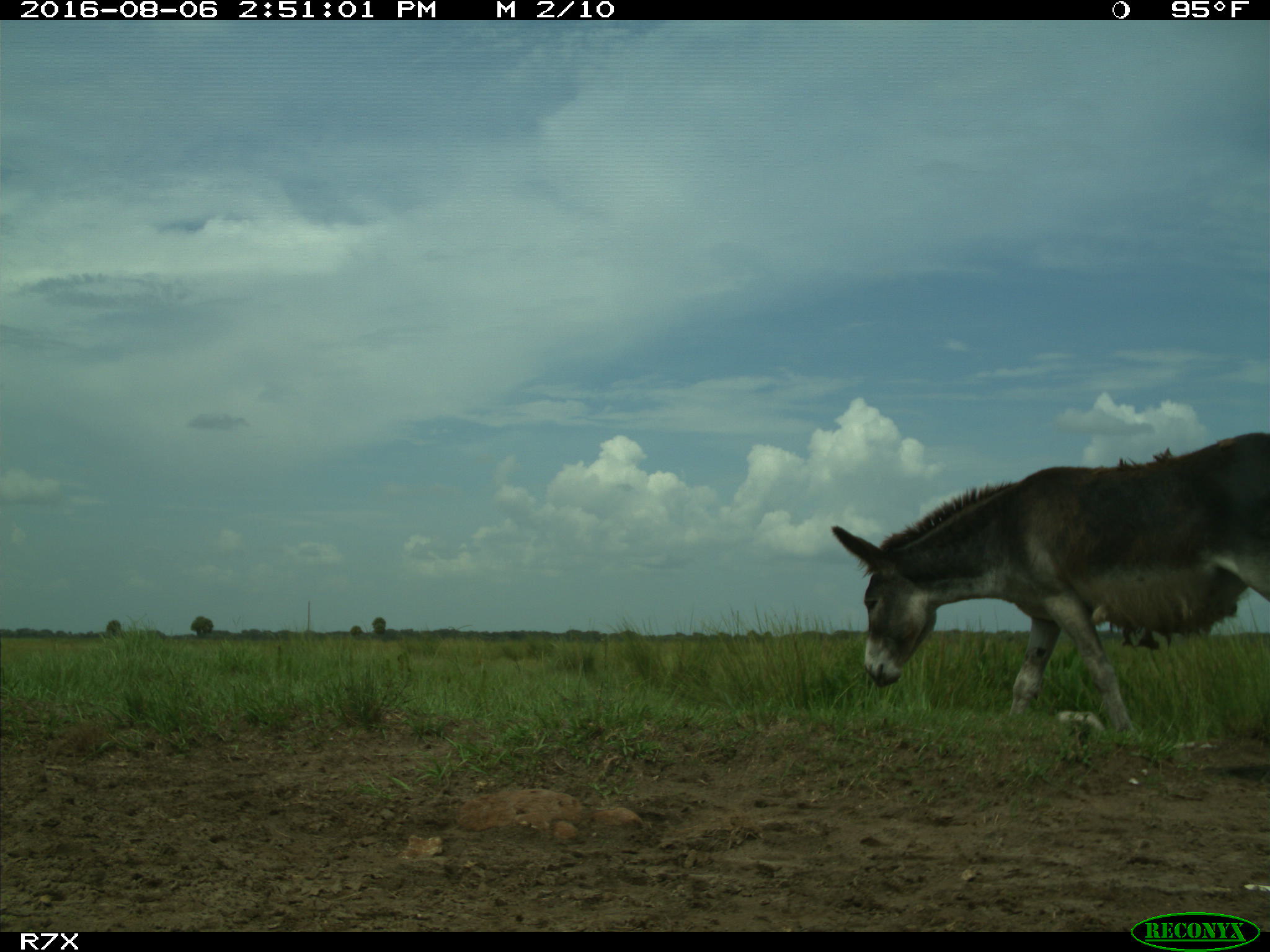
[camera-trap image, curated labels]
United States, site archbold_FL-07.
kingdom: Animalia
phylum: Chordata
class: Mammalia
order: Perissodactyla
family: Equidae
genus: Equus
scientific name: Equus africanus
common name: african wild ass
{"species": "Equus africanus (african wild ass)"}